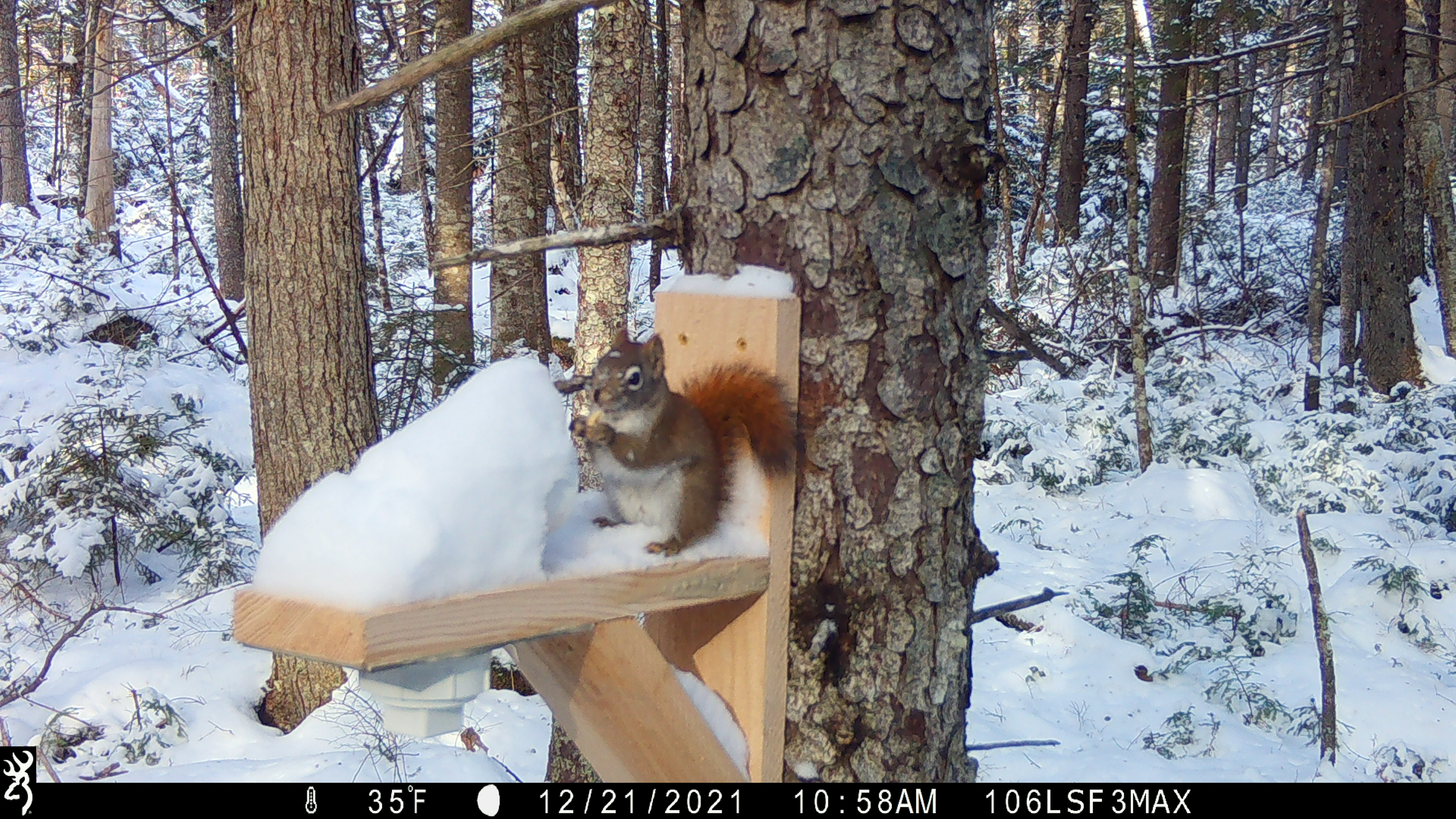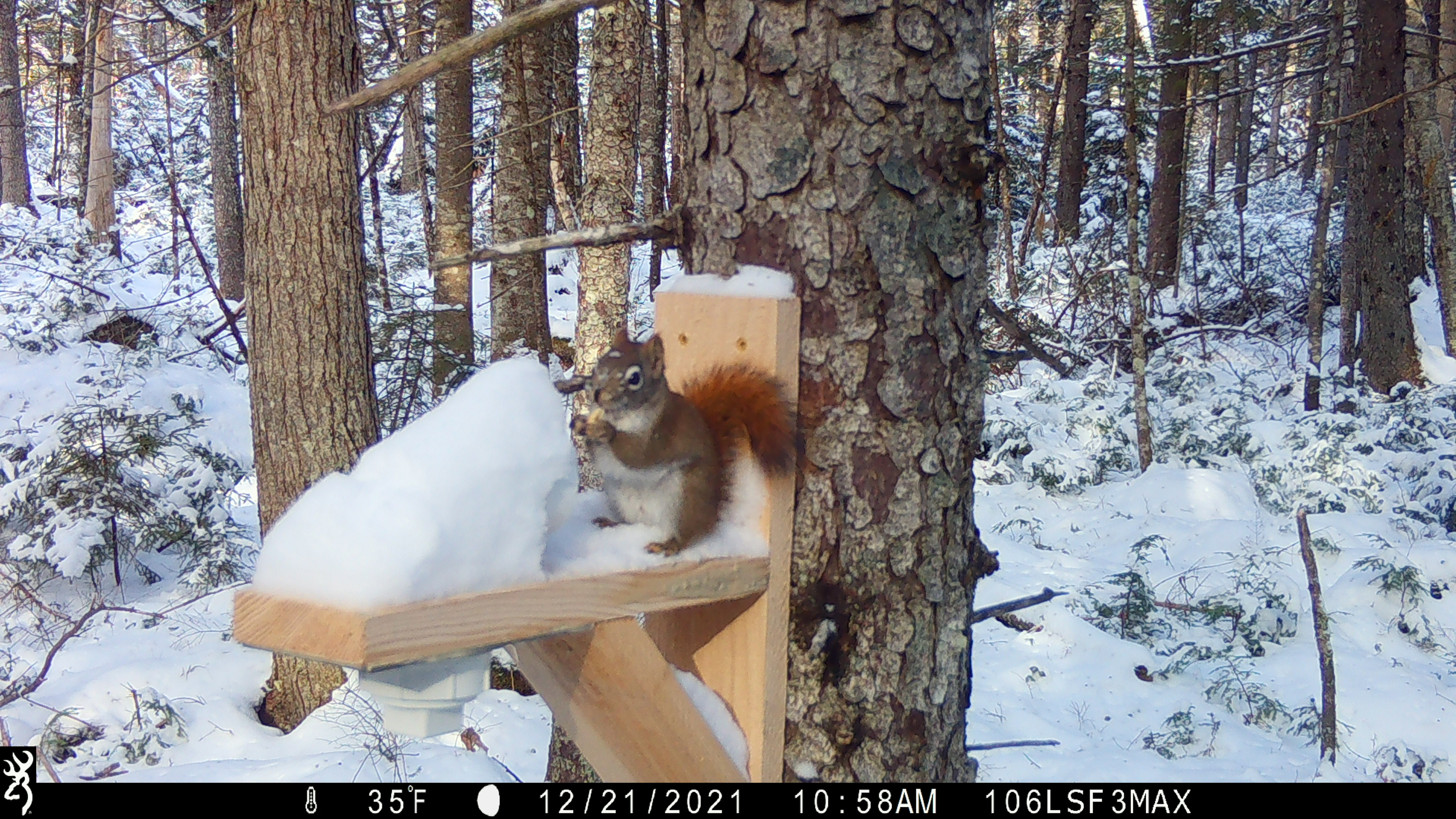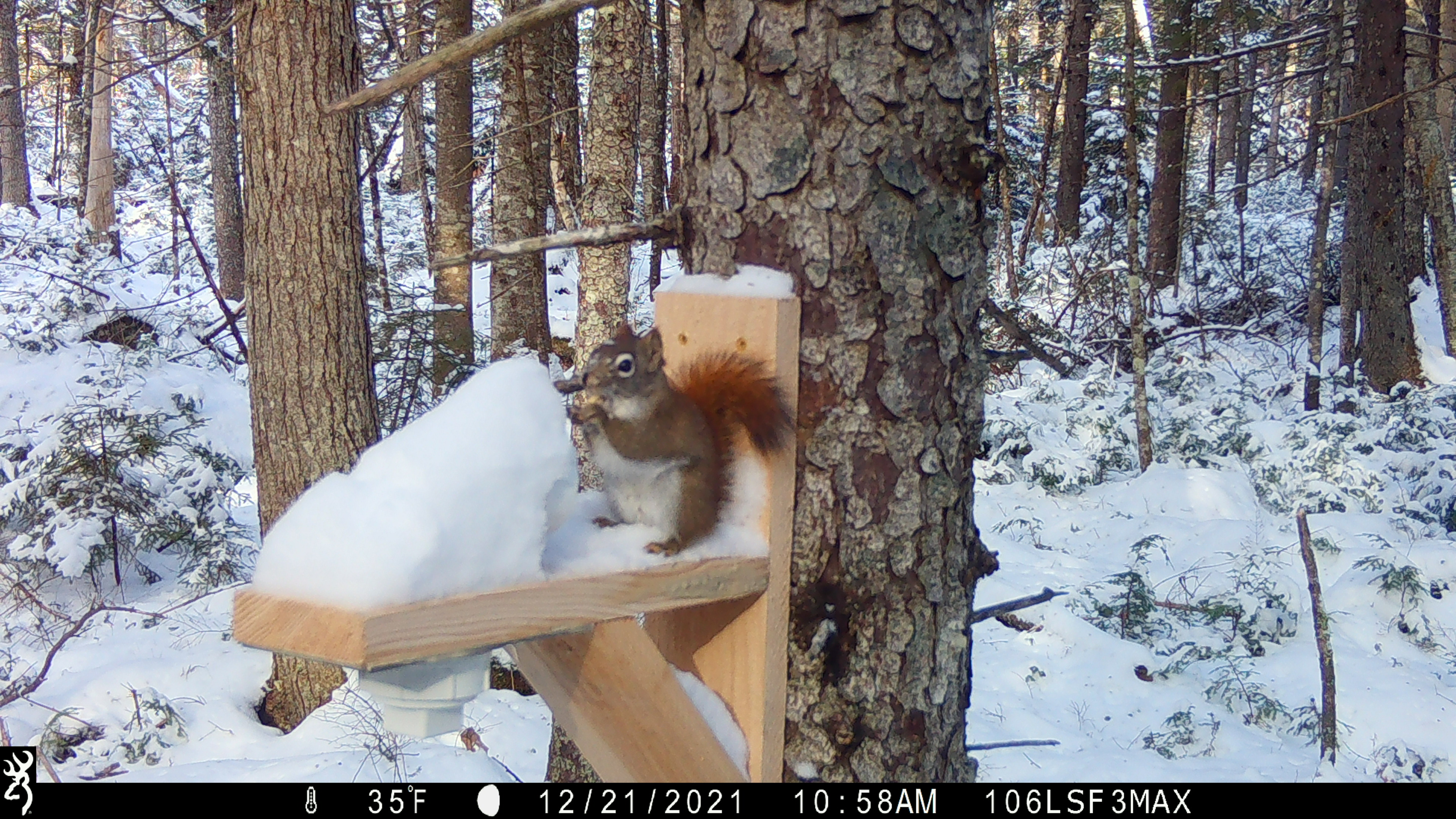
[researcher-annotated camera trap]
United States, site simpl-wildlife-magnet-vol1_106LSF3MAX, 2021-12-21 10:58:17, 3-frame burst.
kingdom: Animalia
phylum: Chordata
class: Mammalia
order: Rodentia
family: Sciuridae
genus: Tamiasciurus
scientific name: Tamiasciurus hudsonicus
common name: red squirrel